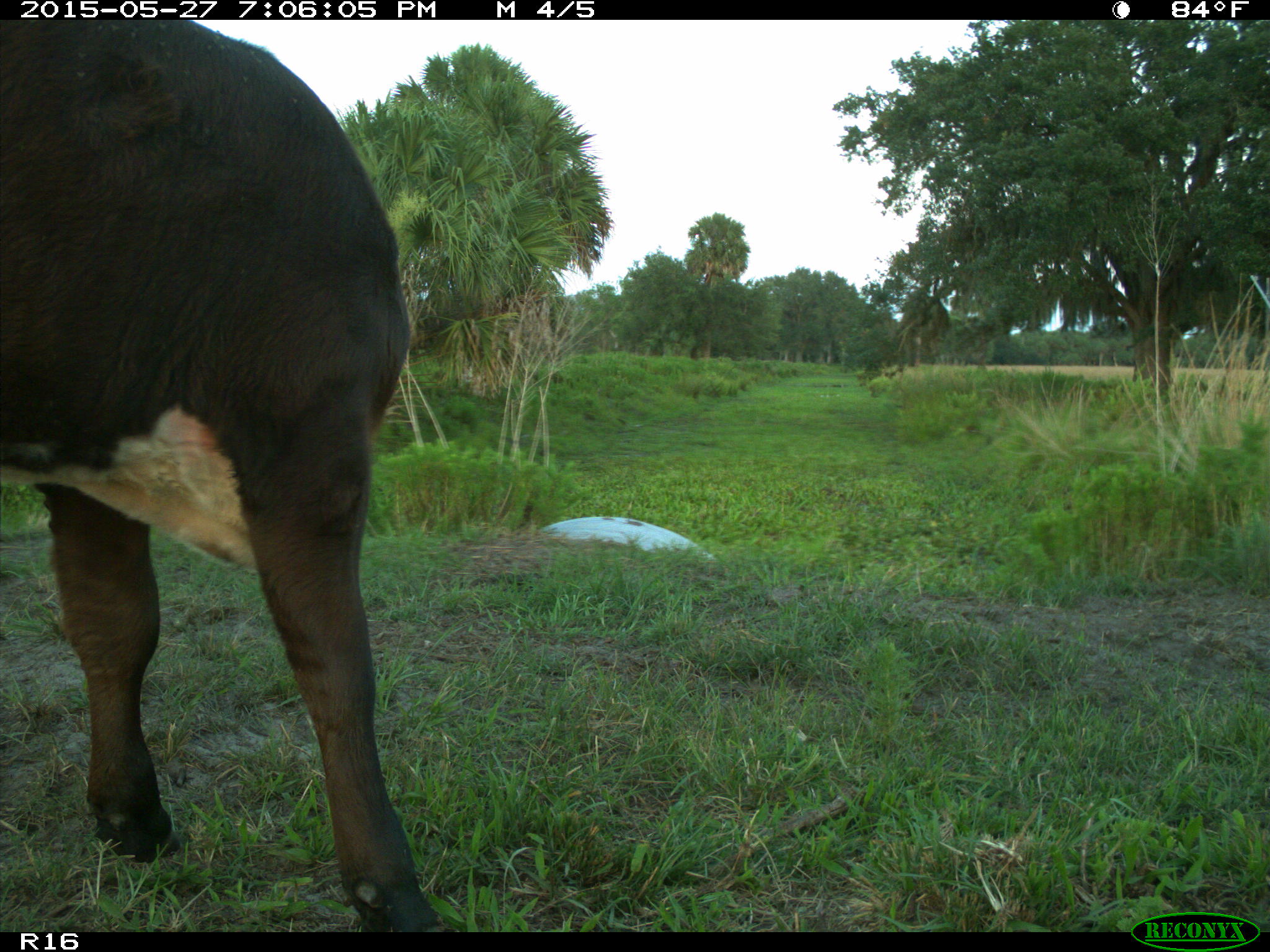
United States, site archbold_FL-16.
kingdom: Animalia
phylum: Chordata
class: Mammalia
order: Artiodactyla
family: Bovidae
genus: Bos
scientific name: Bos taurus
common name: domestic cow